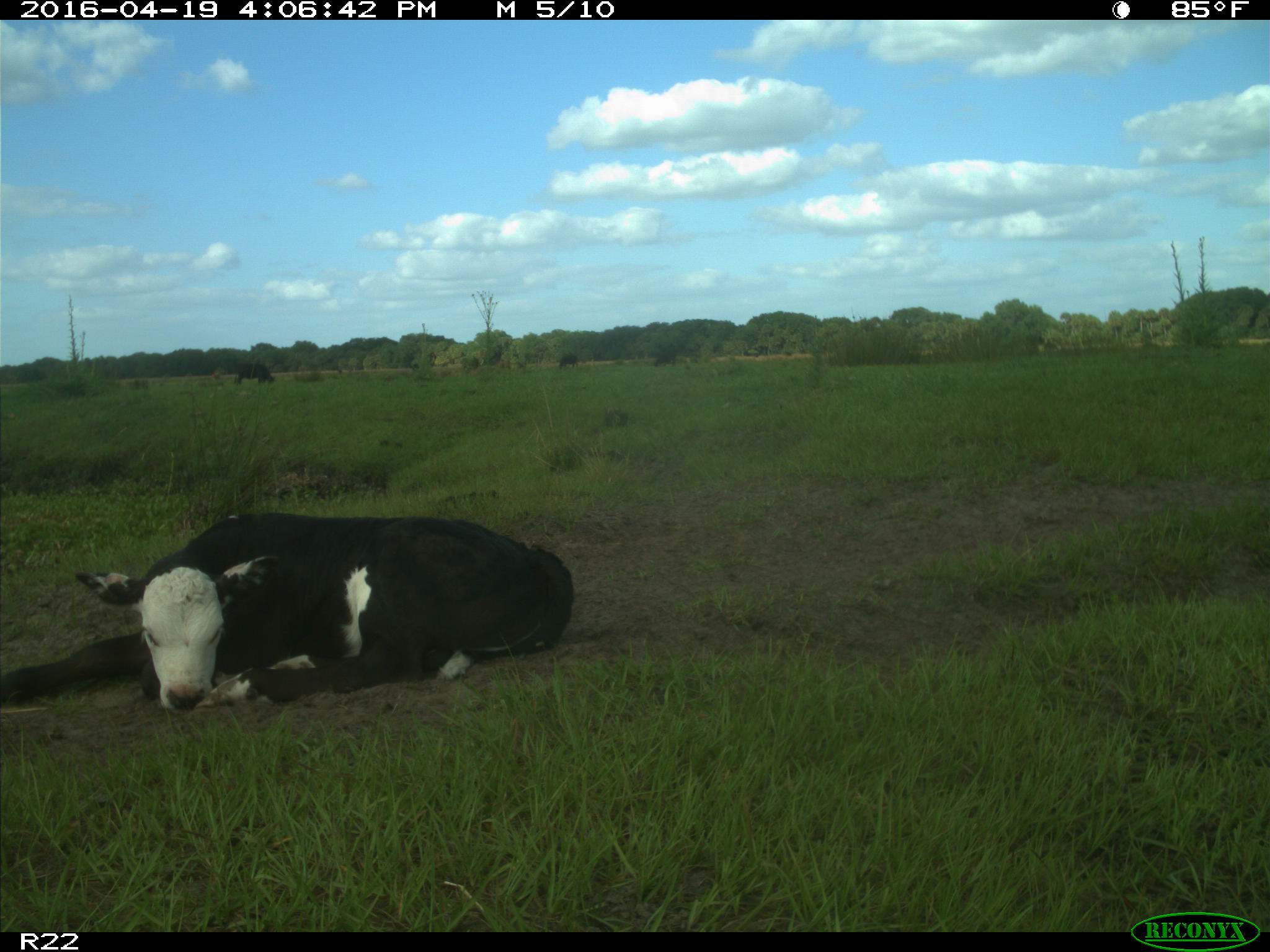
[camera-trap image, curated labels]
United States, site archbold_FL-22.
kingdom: Animalia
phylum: Chordata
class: Mammalia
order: Artiodactyla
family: Bovidae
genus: Bos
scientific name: Bos taurus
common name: domestic cow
Bos taurus (domestic cow).